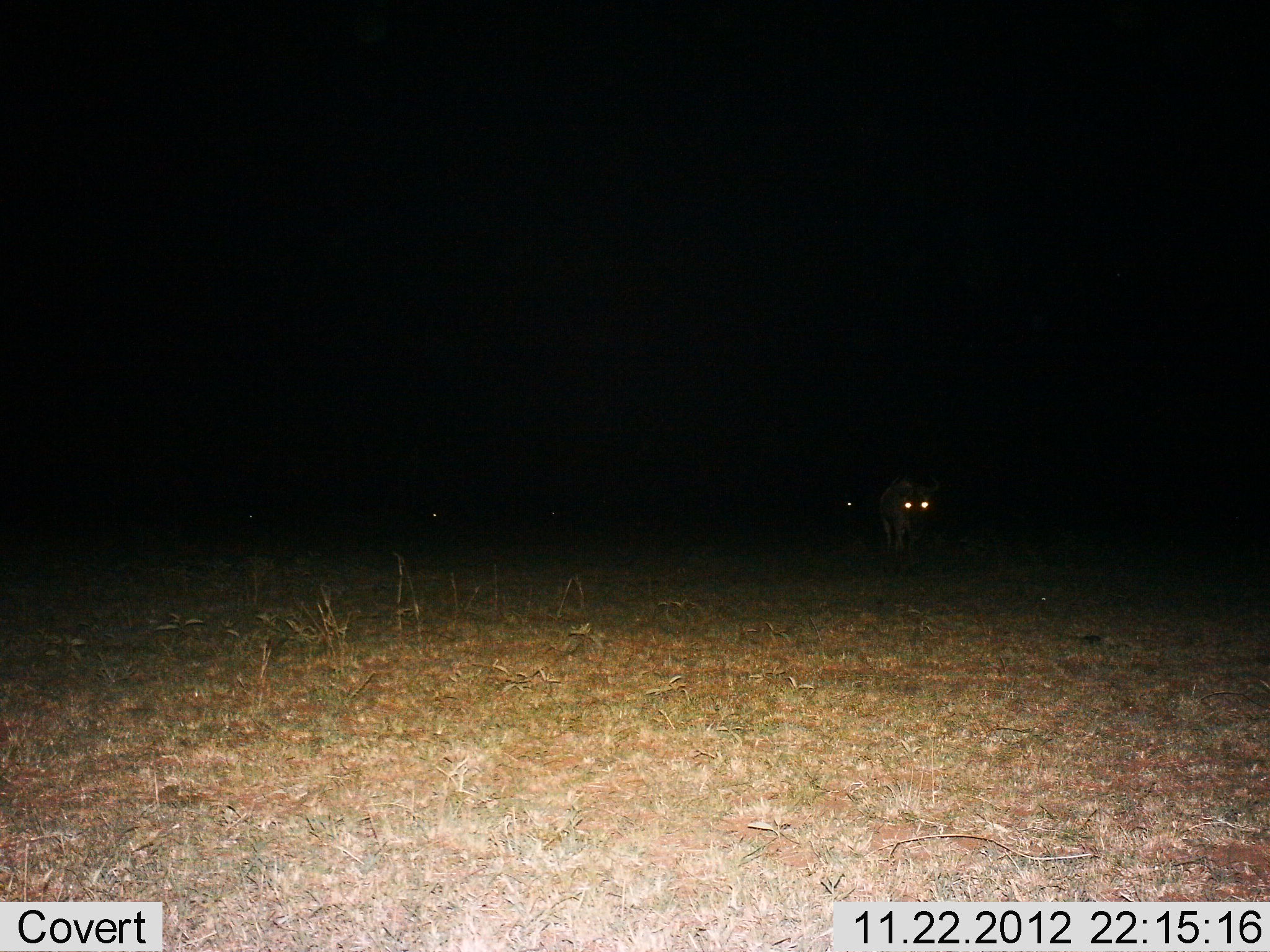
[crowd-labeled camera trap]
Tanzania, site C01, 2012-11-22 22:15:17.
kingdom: Animalia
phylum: Chordata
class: Mammalia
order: Carnivora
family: Hyaenidae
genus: Crocuta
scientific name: Crocuta crocuta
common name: spotted hyena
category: hyenaspotted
Hyenaspotted (spotted hyena) (Crocuta crocuta), count 1. Behavior (volunteer vote fractions): standing 33%, resting 0%, moving 78%, interacting 0%. Young present (vote fraction): 0%. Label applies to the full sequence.